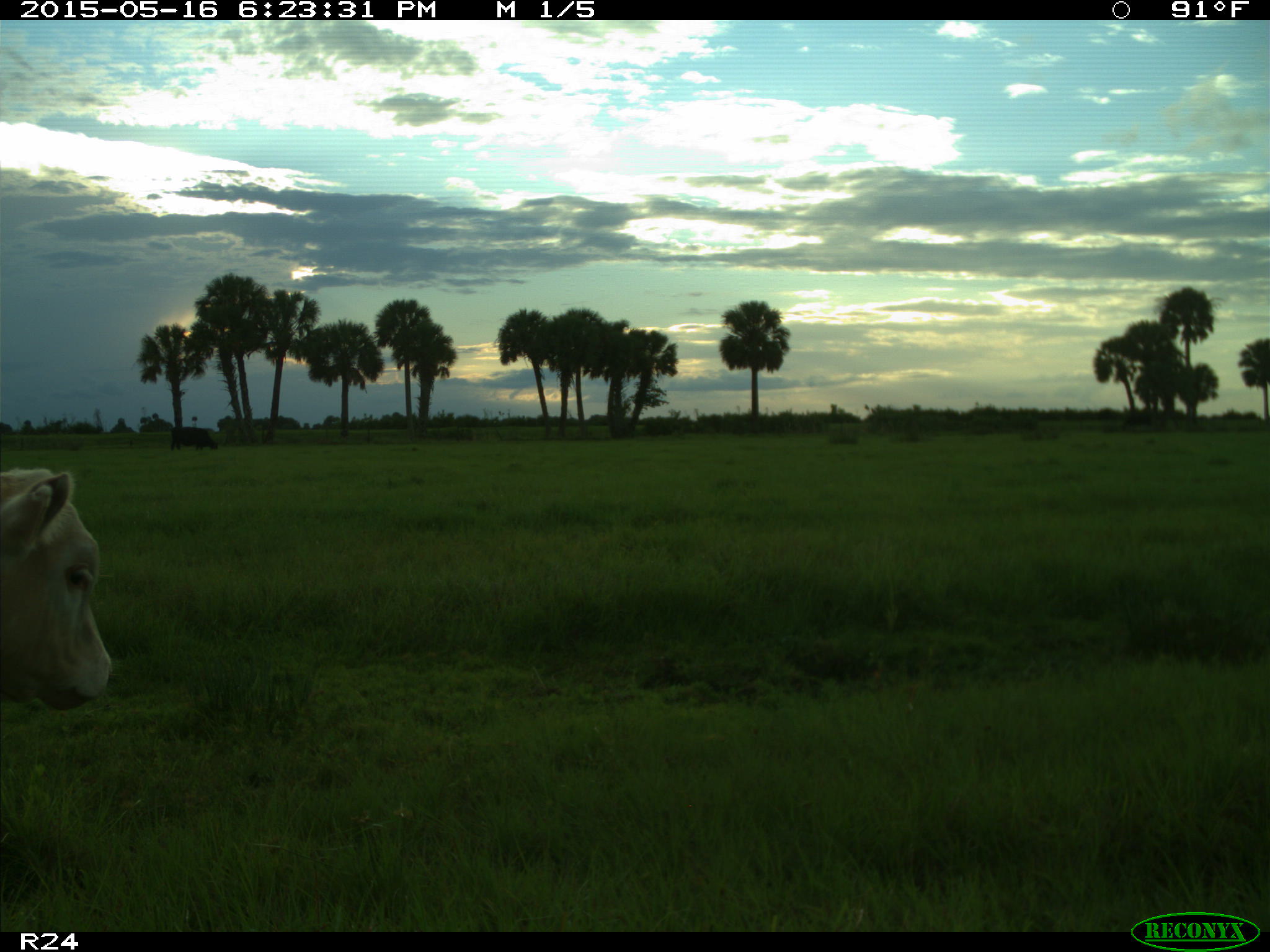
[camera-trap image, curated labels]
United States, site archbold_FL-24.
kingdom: Animalia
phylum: Chordata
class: Mammalia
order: Artiodactyla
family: Bovidae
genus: Bos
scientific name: Bos taurus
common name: domestic cow